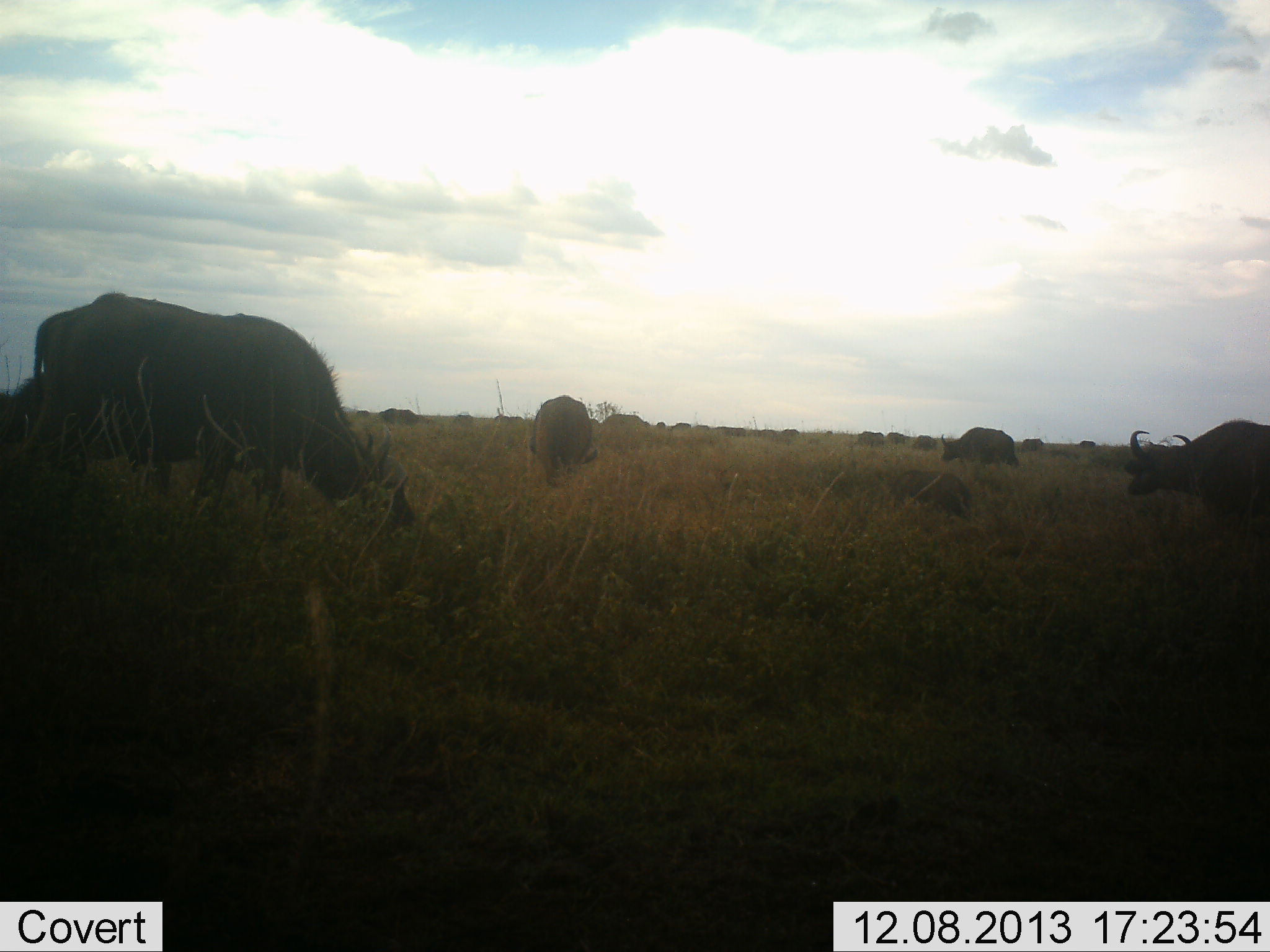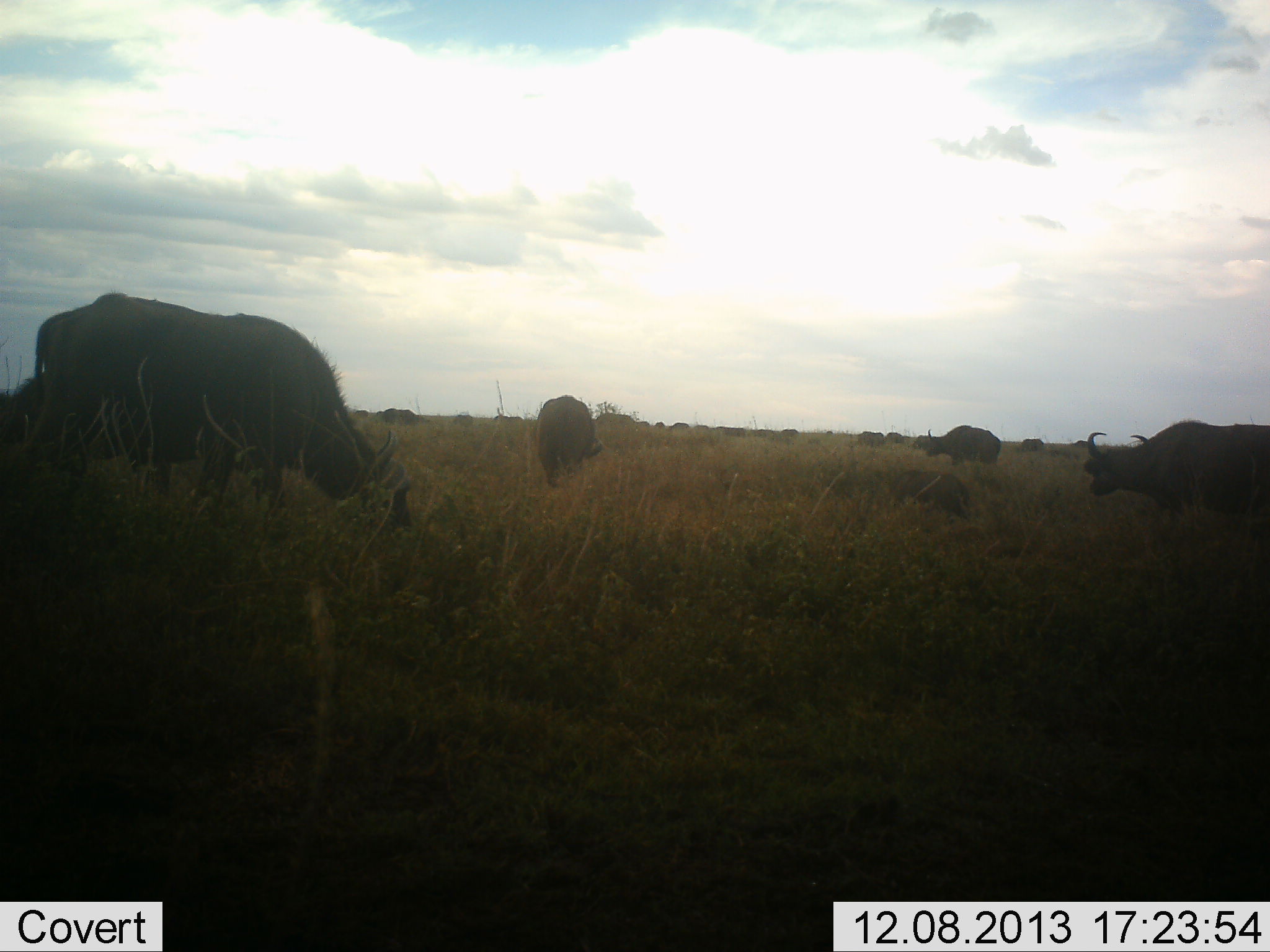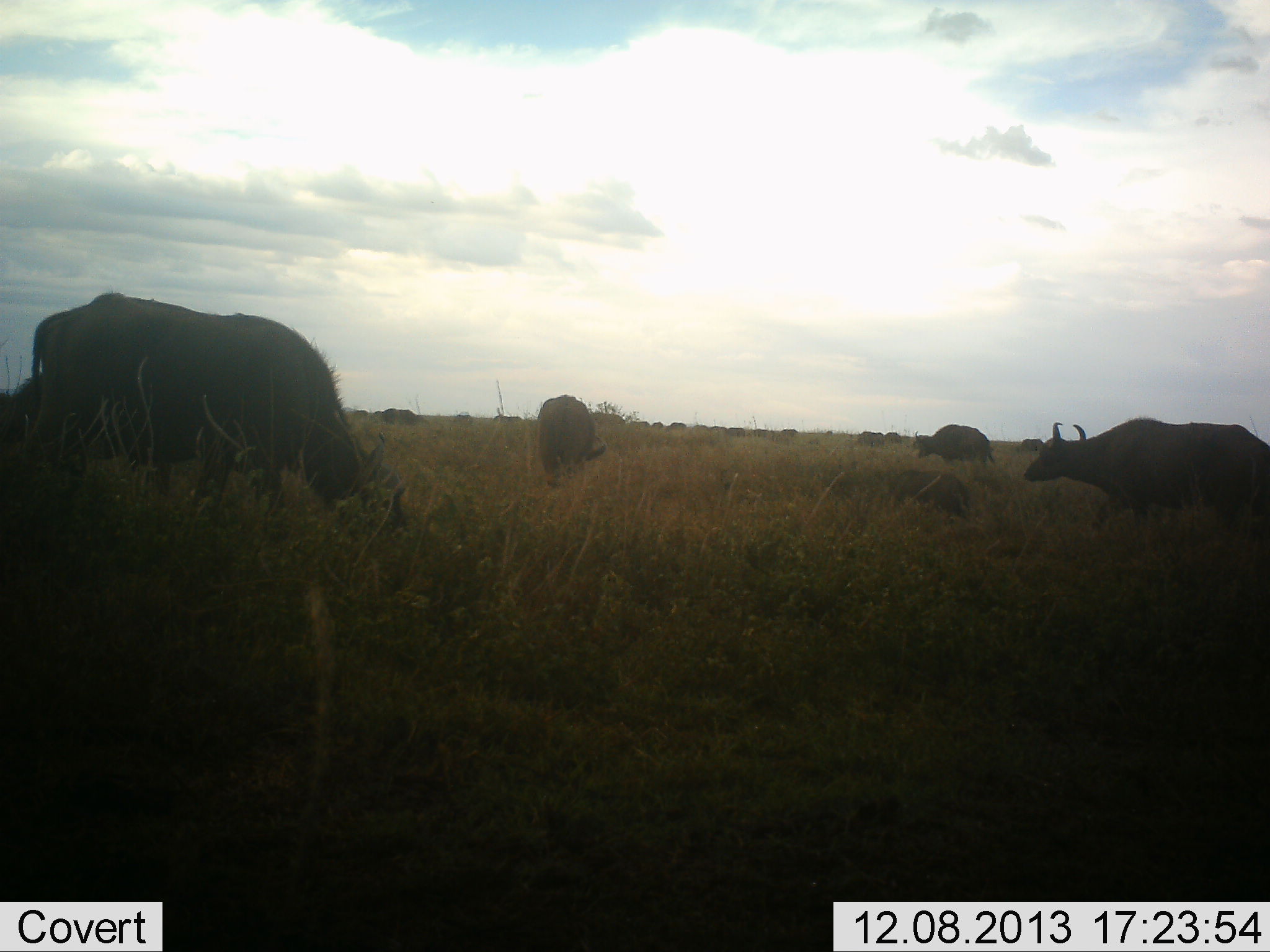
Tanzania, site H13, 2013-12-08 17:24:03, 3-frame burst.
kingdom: Animalia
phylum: Chordata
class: Mammalia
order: Artiodactyla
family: Bovidae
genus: Syncerus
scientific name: Syncerus caffer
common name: cape buffalo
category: buffalo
Buffalo (cape buffalo) (Syncerus caffer), count 11-50. Behavior (volunteer vote fractions): standing 50%, resting 0%, moving 50%, interacting 0%. Young present (vote fraction): 0%. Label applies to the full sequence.